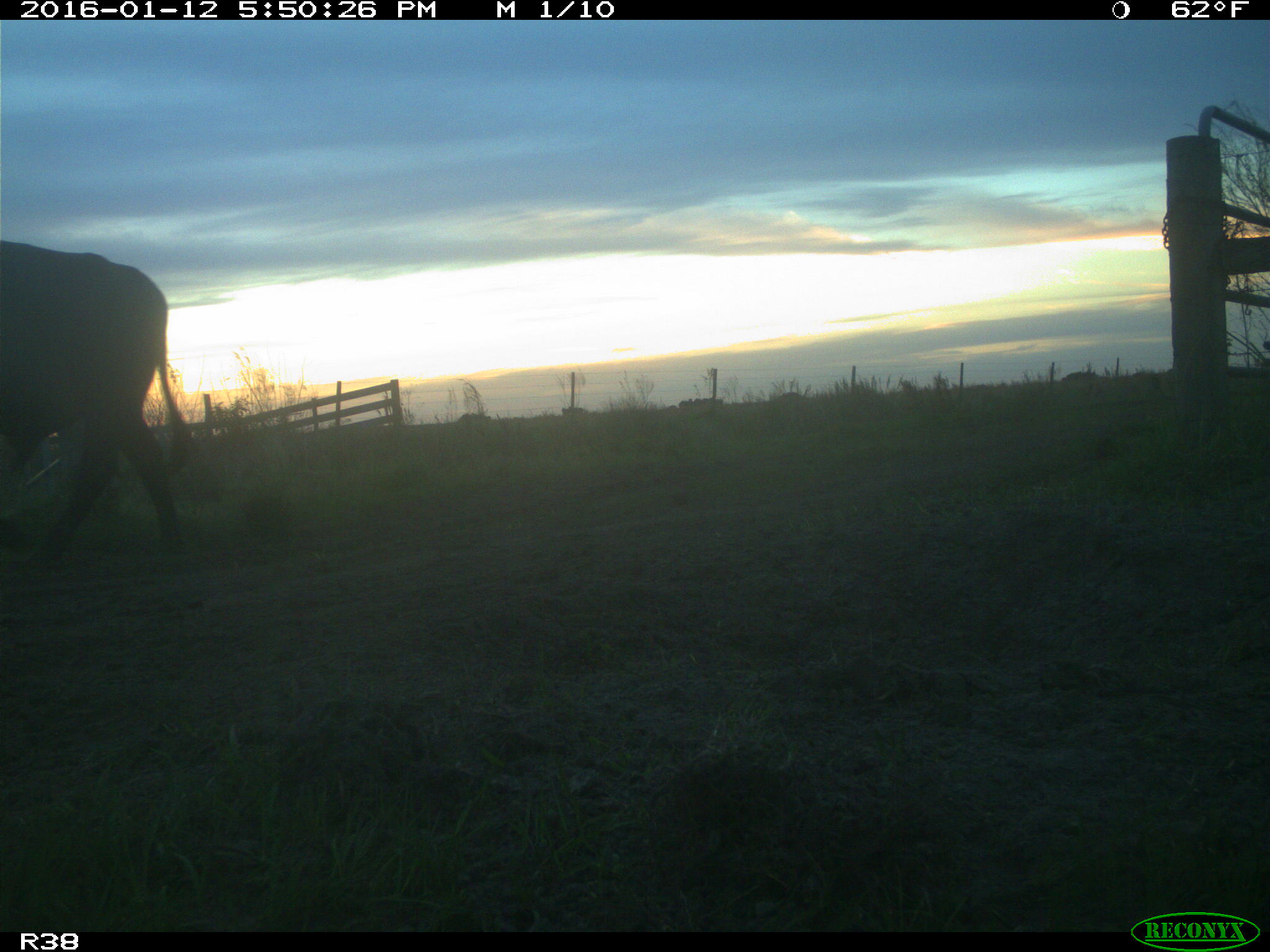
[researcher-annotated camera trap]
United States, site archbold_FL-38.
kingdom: Animalia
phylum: Chordata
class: Mammalia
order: Artiodactyla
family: Bovidae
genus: Bos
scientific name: Bos taurus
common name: domestic cow